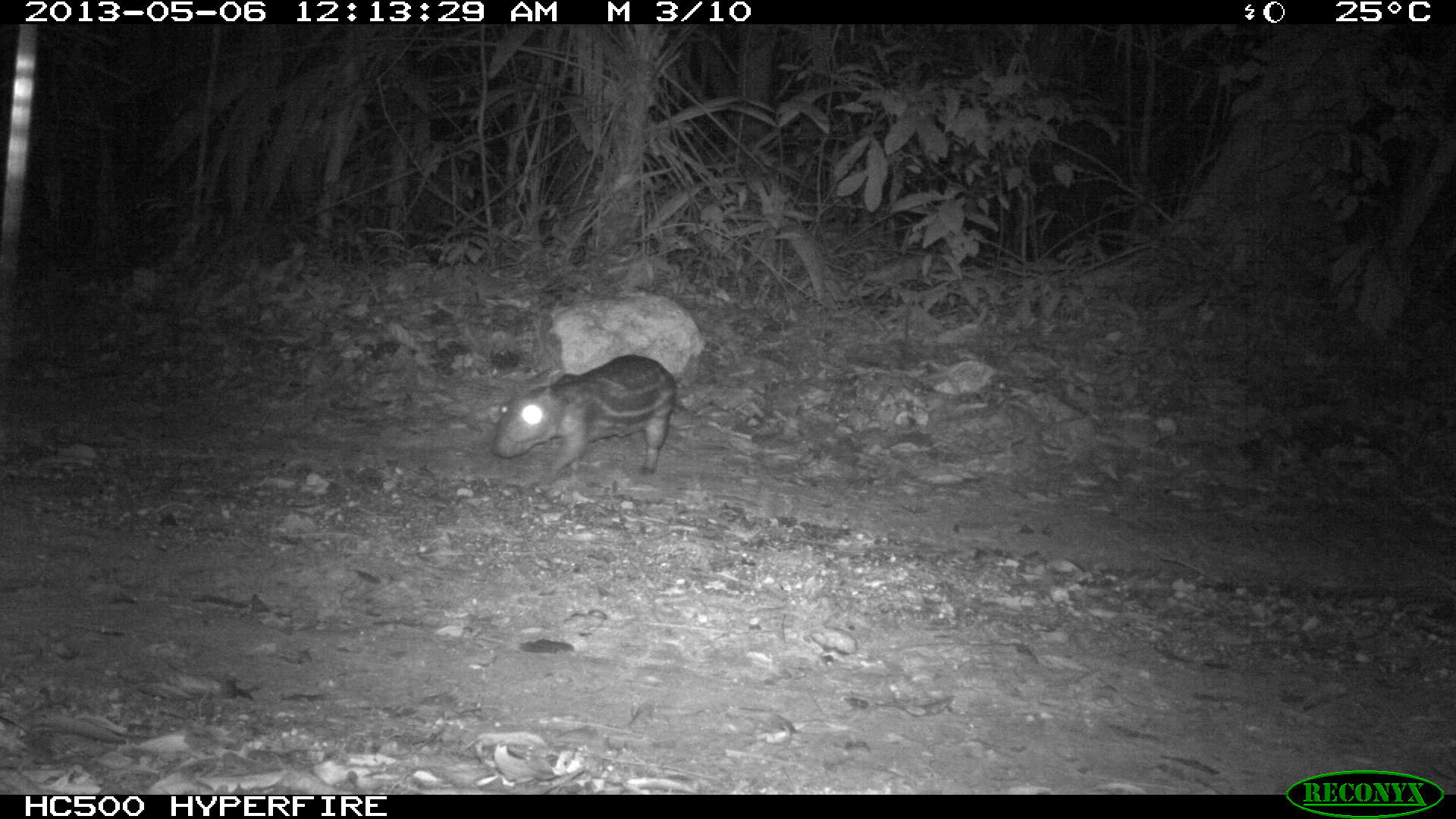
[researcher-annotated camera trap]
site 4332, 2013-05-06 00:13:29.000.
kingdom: Animalia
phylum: Chordata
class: Mammalia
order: Rodentia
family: Cuniculidae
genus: Cuniculus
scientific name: Cuniculus paca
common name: lowland paca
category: agouti paca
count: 1